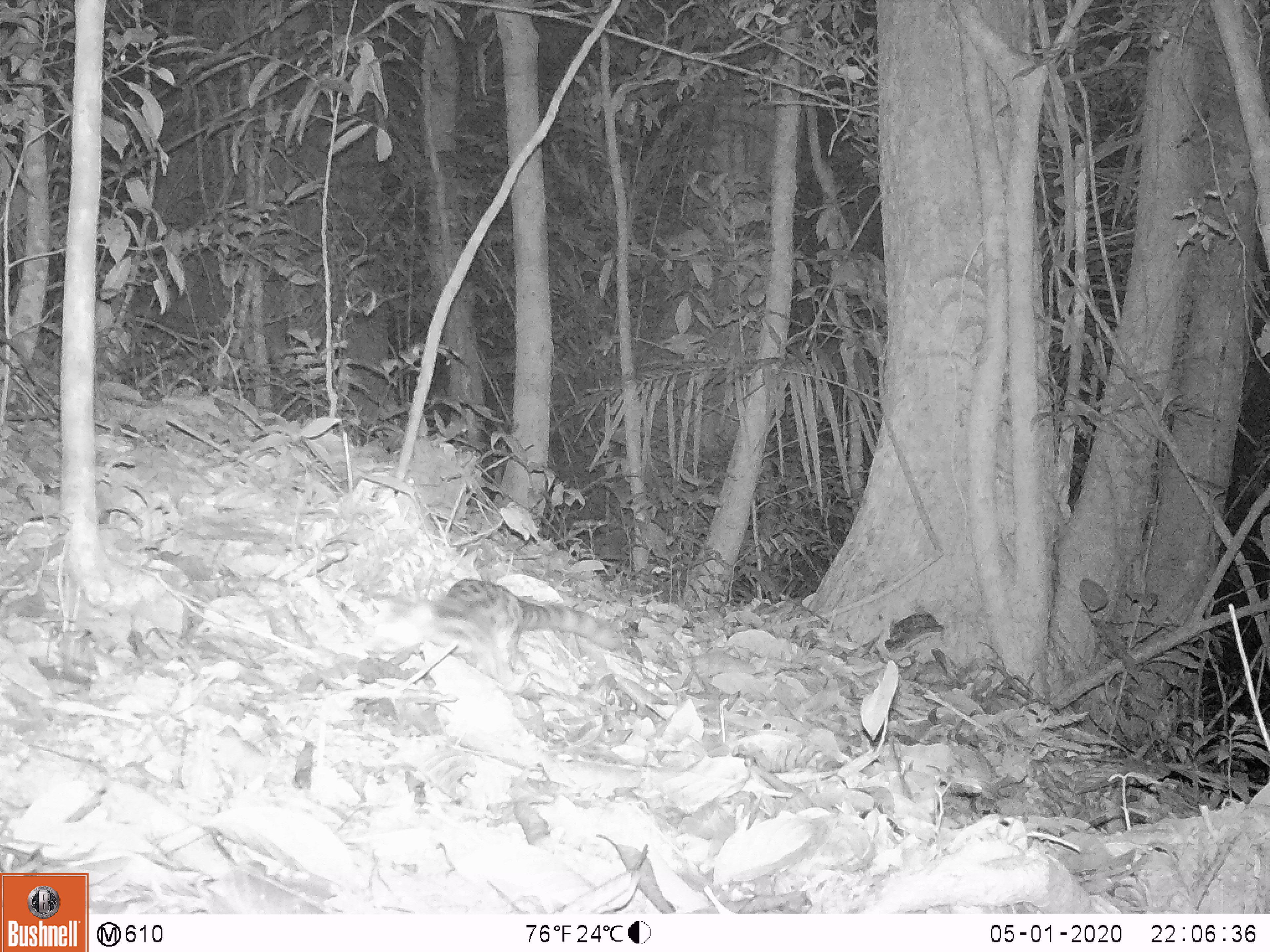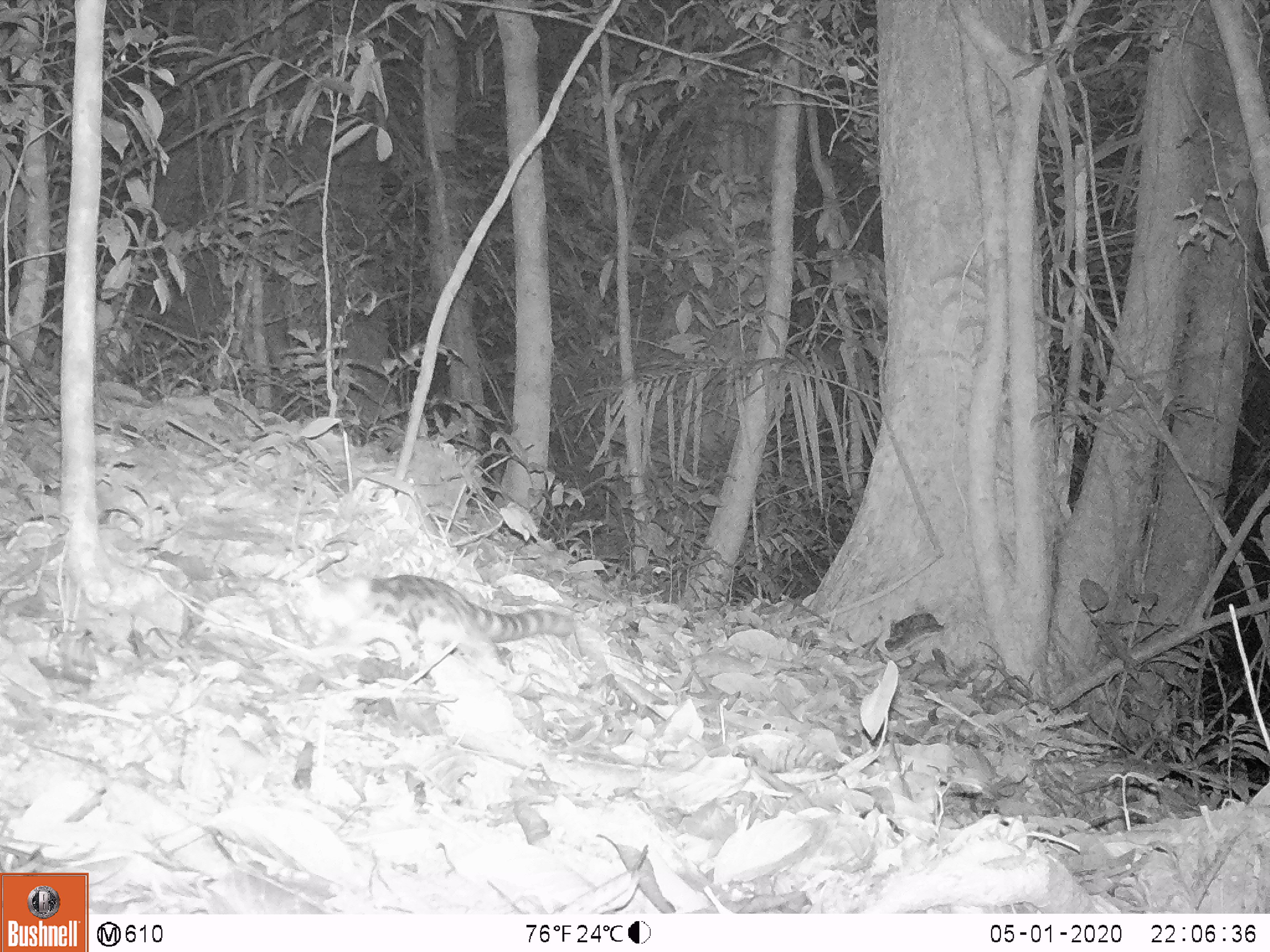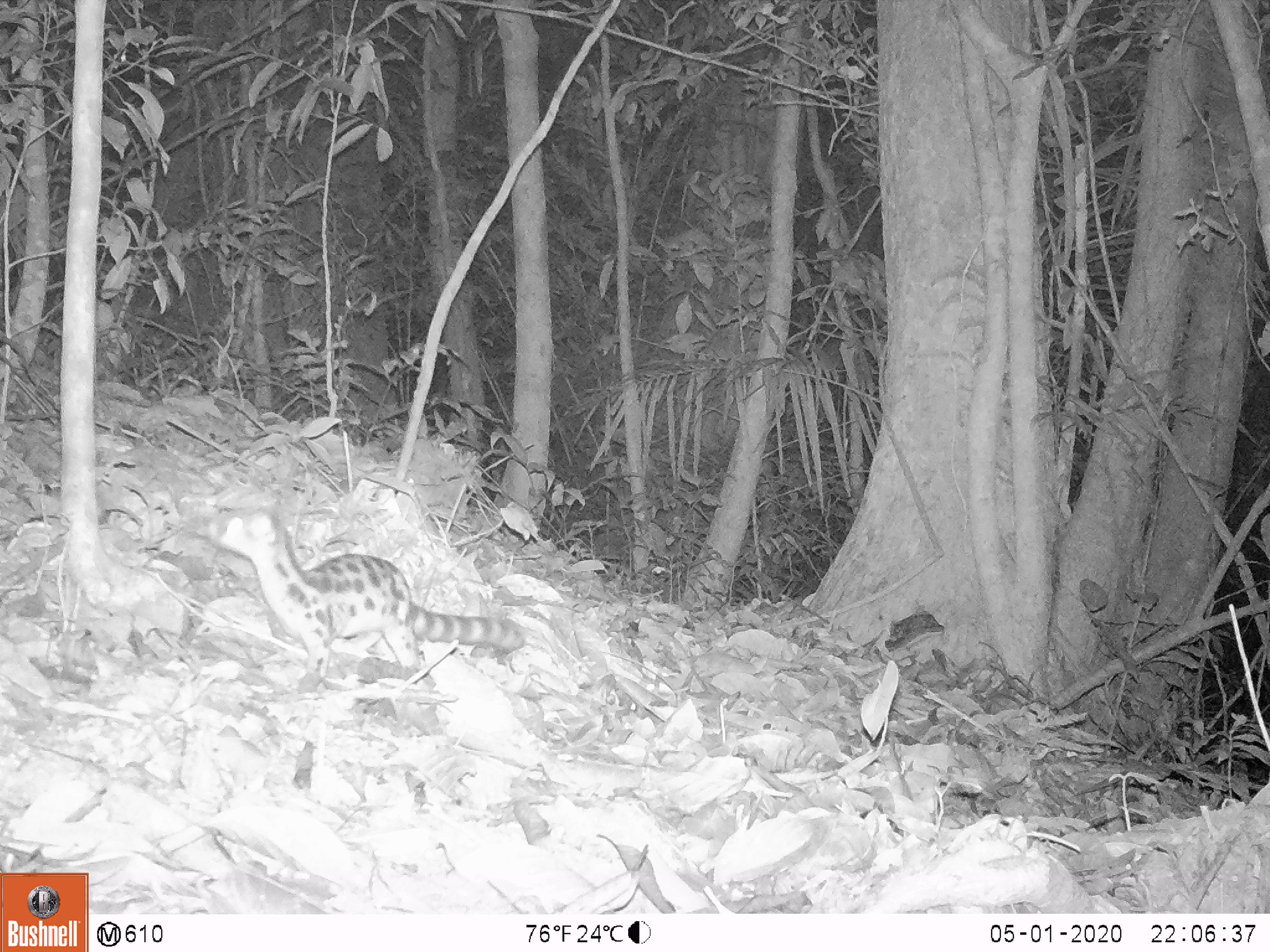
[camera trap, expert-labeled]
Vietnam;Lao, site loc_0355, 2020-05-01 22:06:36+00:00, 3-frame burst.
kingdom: Animalia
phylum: Chordata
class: Mammalia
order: Carnivora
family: Prionodontidae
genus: Prionodon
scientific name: Prionodon pardicolor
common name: spotted linsang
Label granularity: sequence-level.